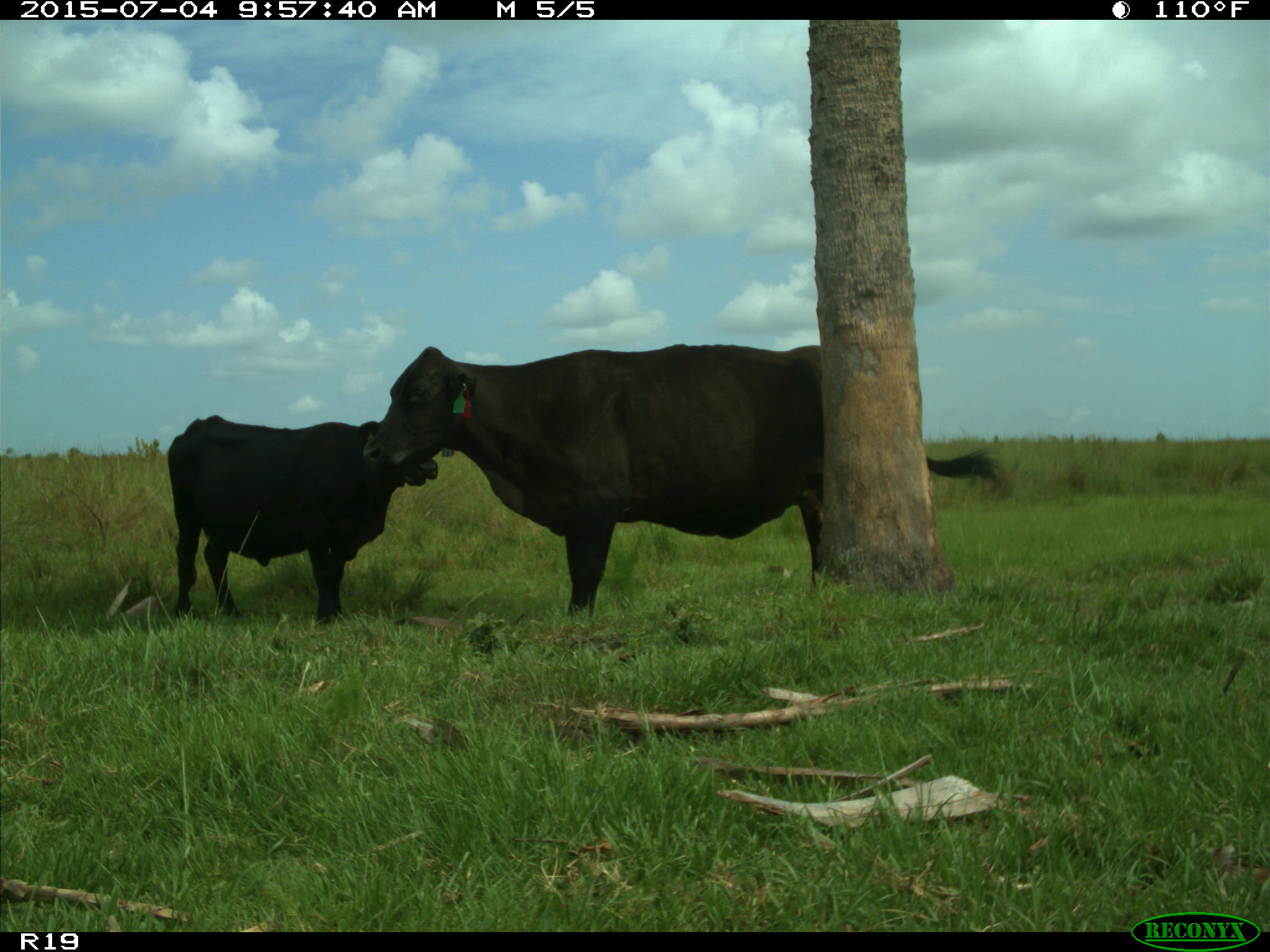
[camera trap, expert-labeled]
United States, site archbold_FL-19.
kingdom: Animalia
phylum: Chordata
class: Mammalia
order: Artiodactyla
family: Bovidae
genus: Bos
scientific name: Bos taurus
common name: domestic cow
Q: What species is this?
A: Bos taurus (domestic cow).